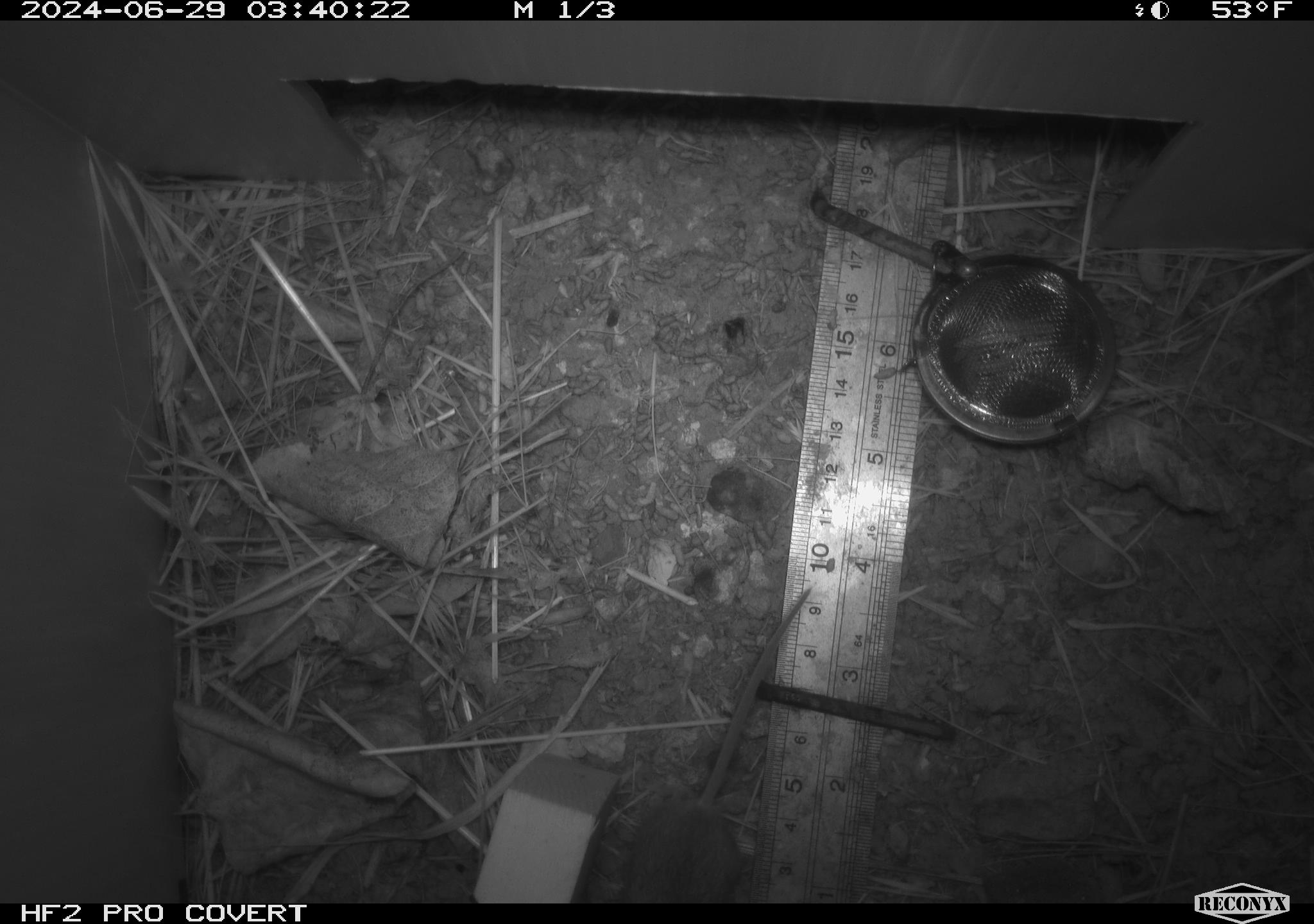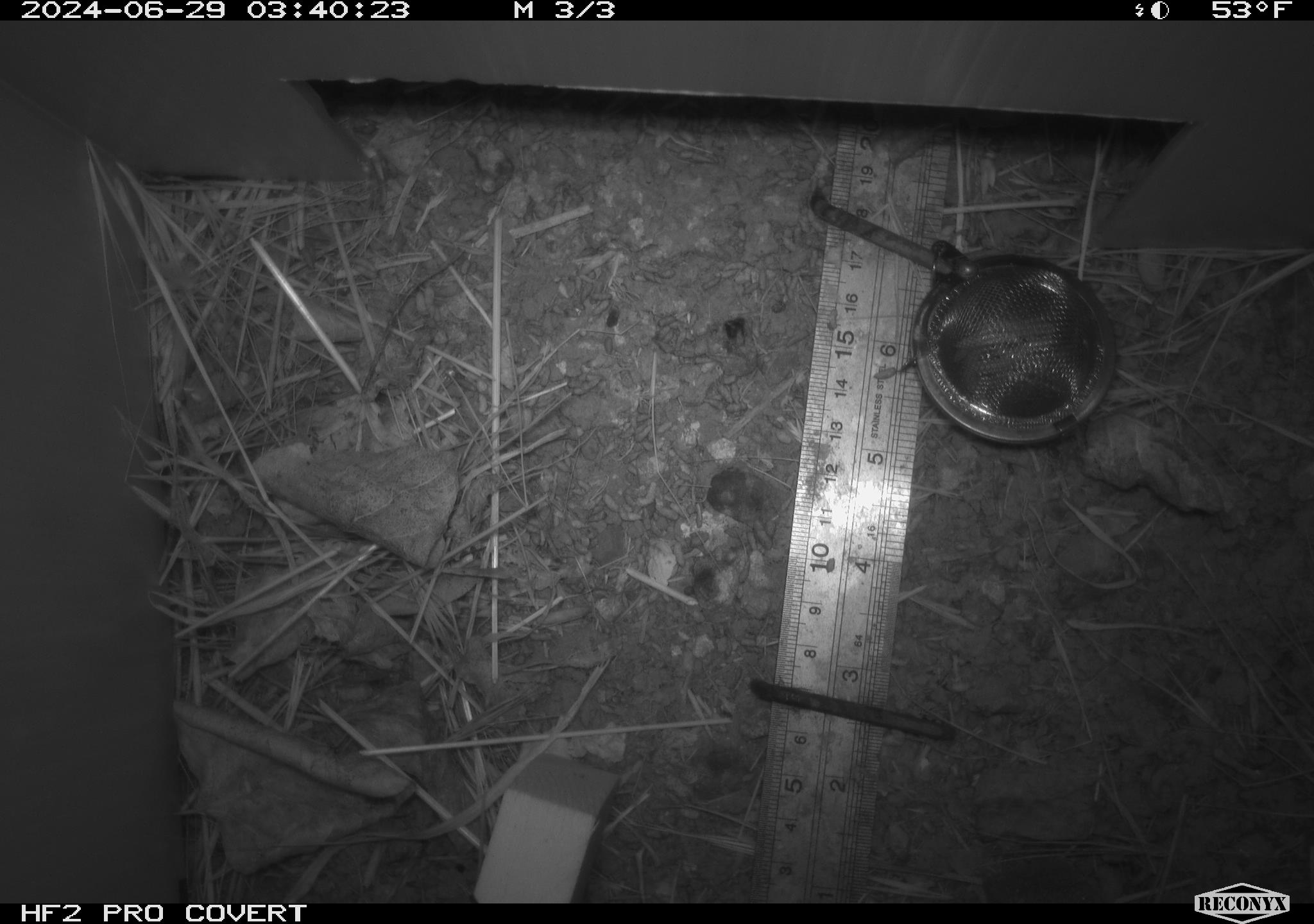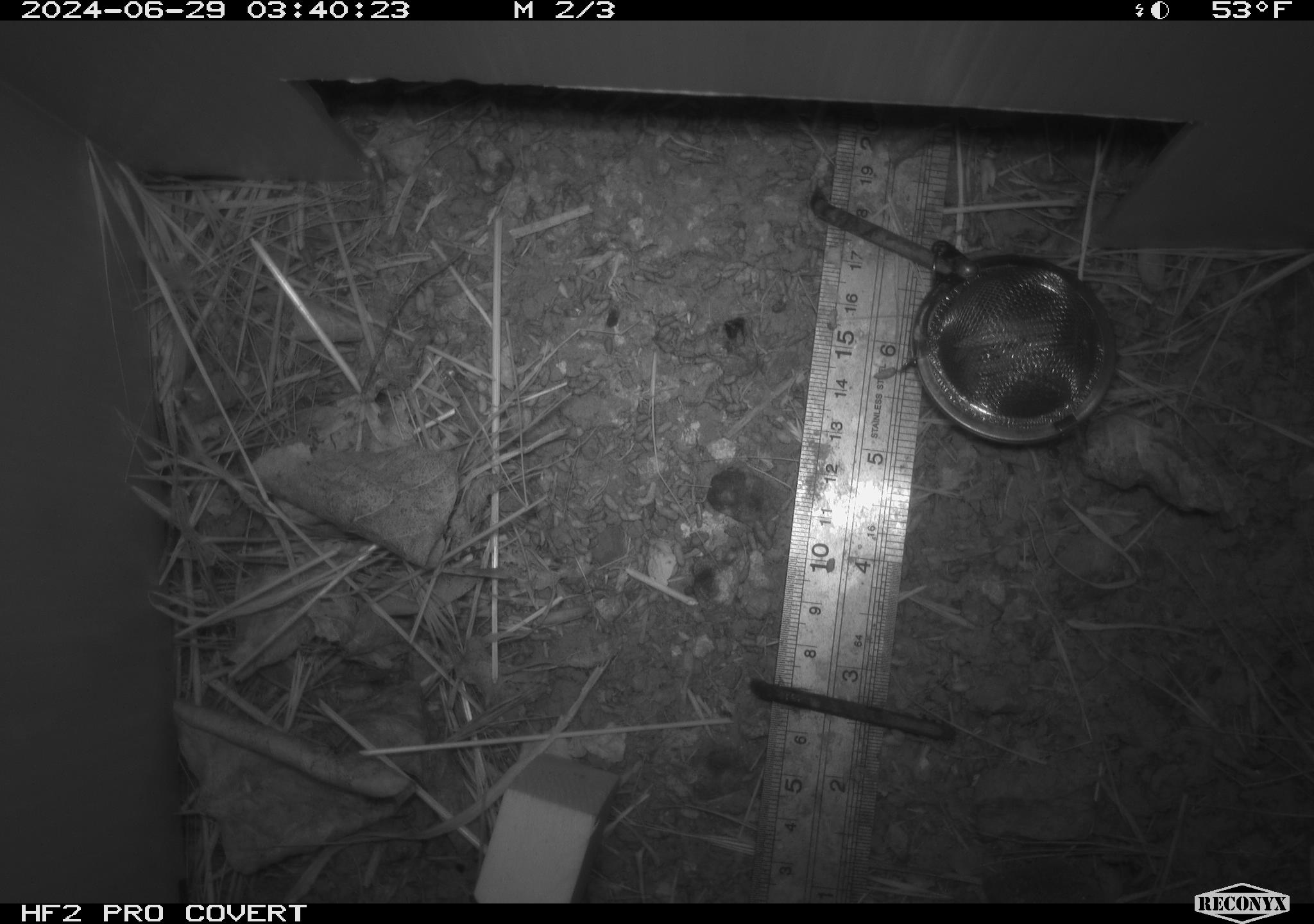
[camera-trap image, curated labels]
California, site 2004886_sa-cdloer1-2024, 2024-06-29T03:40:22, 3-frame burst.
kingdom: Animalia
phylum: Chordata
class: Mammalia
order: Rodentia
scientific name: Rodentia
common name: mouse species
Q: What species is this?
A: Mouse species (Rodentia).